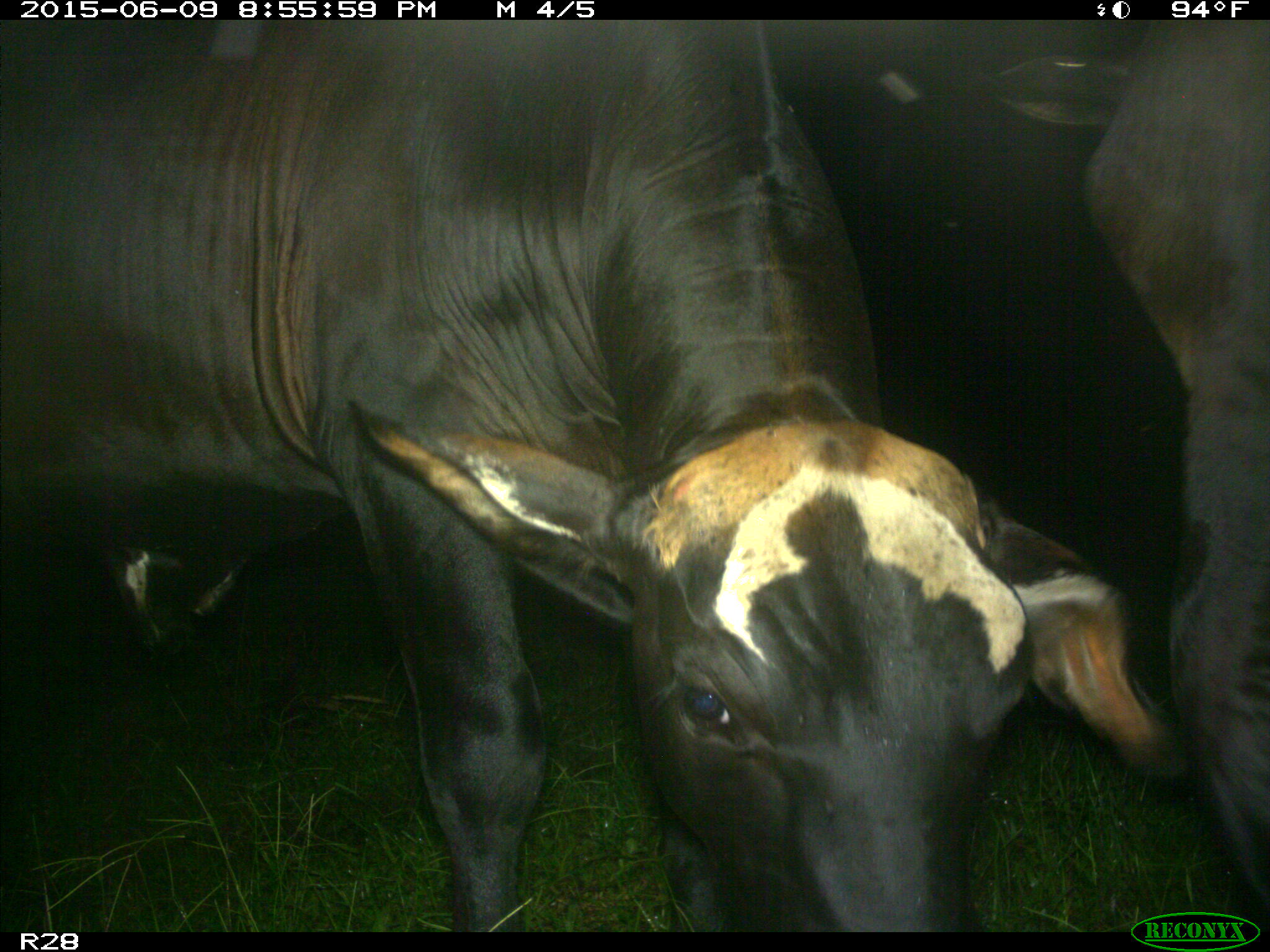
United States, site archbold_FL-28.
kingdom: Animalia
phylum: Chordata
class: Mammalia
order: Artiodactyla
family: Bovidae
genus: Bos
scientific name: Bos taurus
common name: domestic cow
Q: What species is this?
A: Bos taurus (domestic cow).